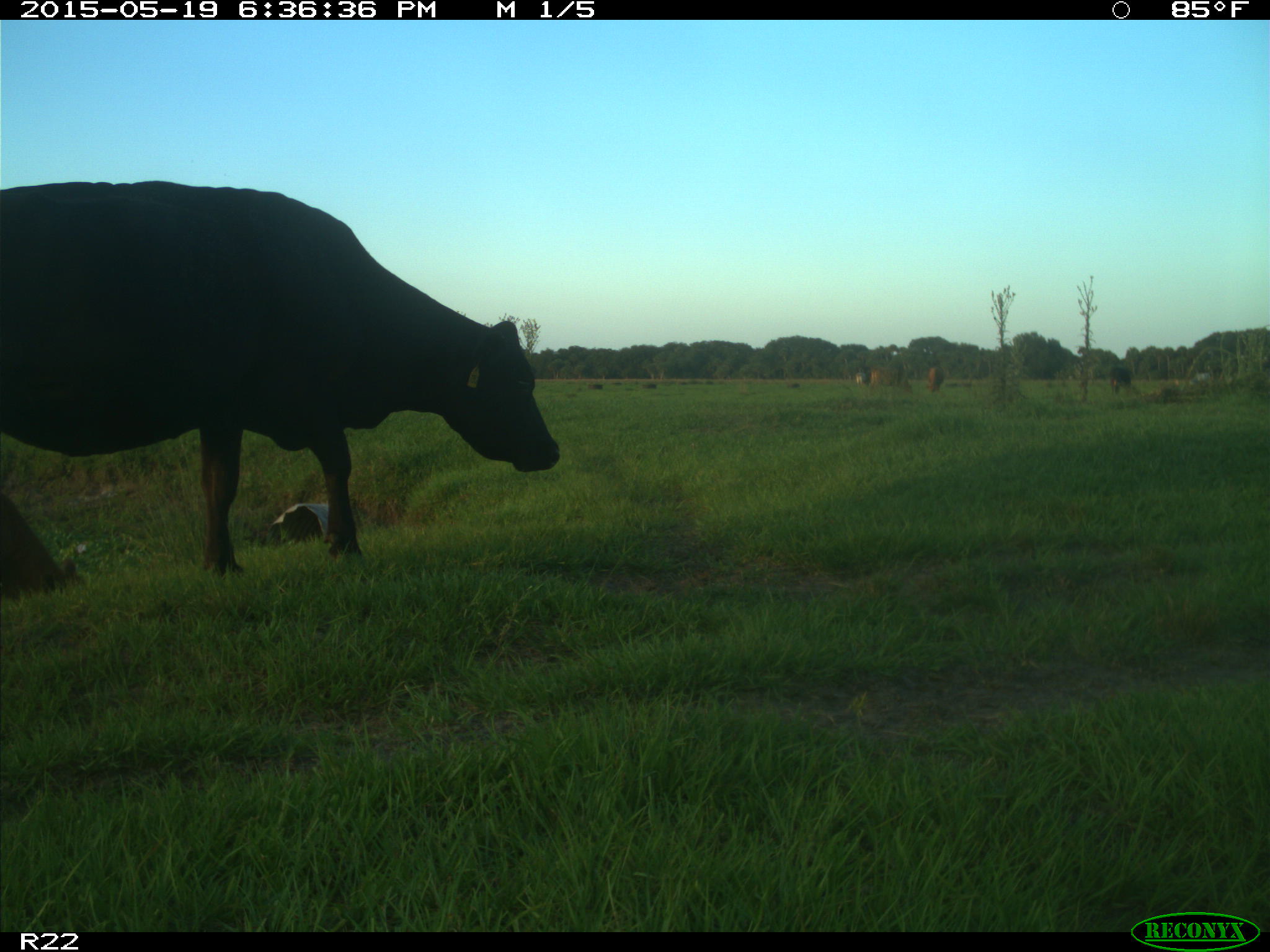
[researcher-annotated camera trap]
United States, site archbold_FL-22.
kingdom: Animalia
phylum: Chordata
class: Mammalia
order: Artiodactyla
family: Bovidae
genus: Bos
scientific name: Bos taurus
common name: domestic cow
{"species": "Bos taurus (domestic cow)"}